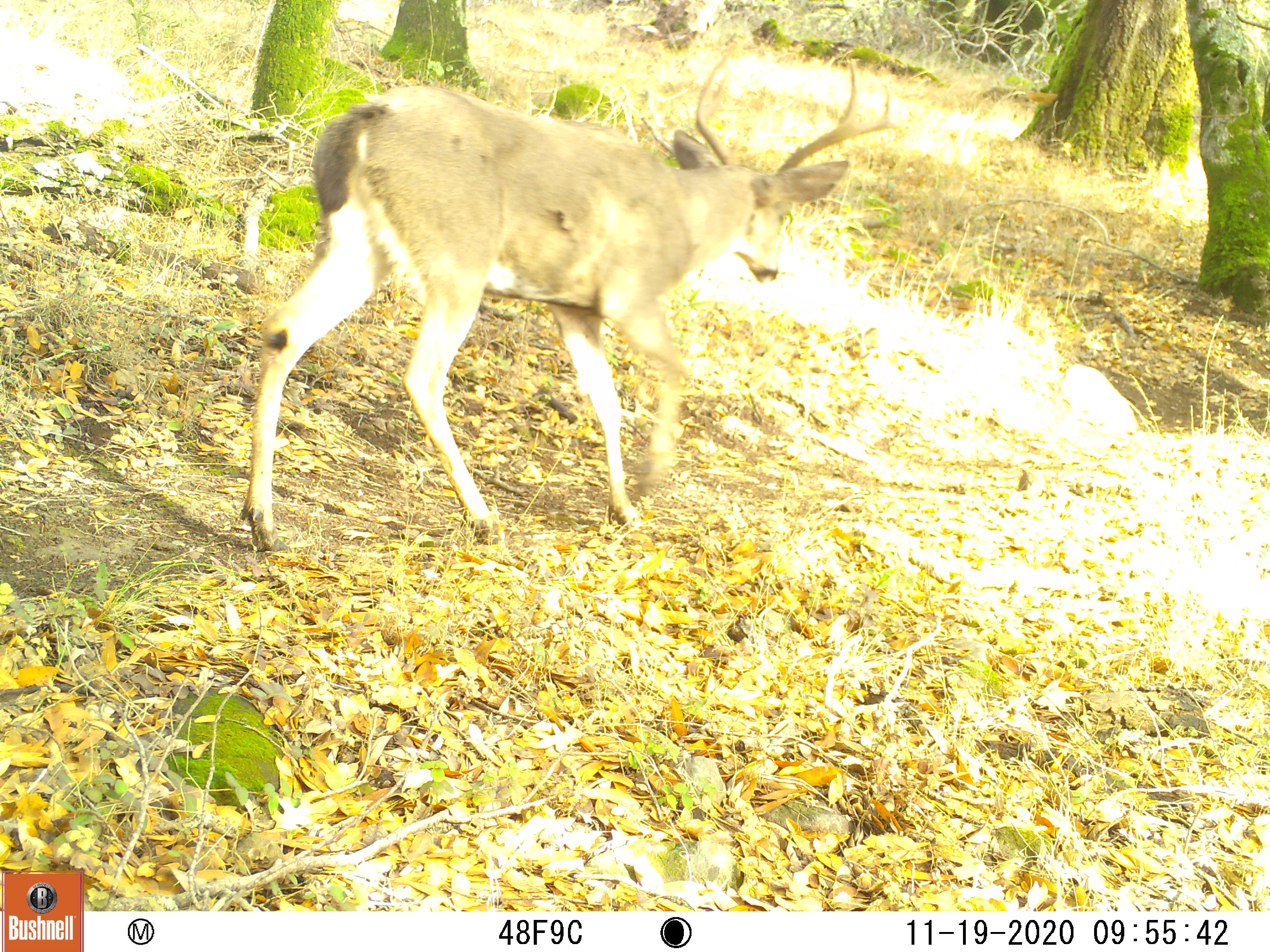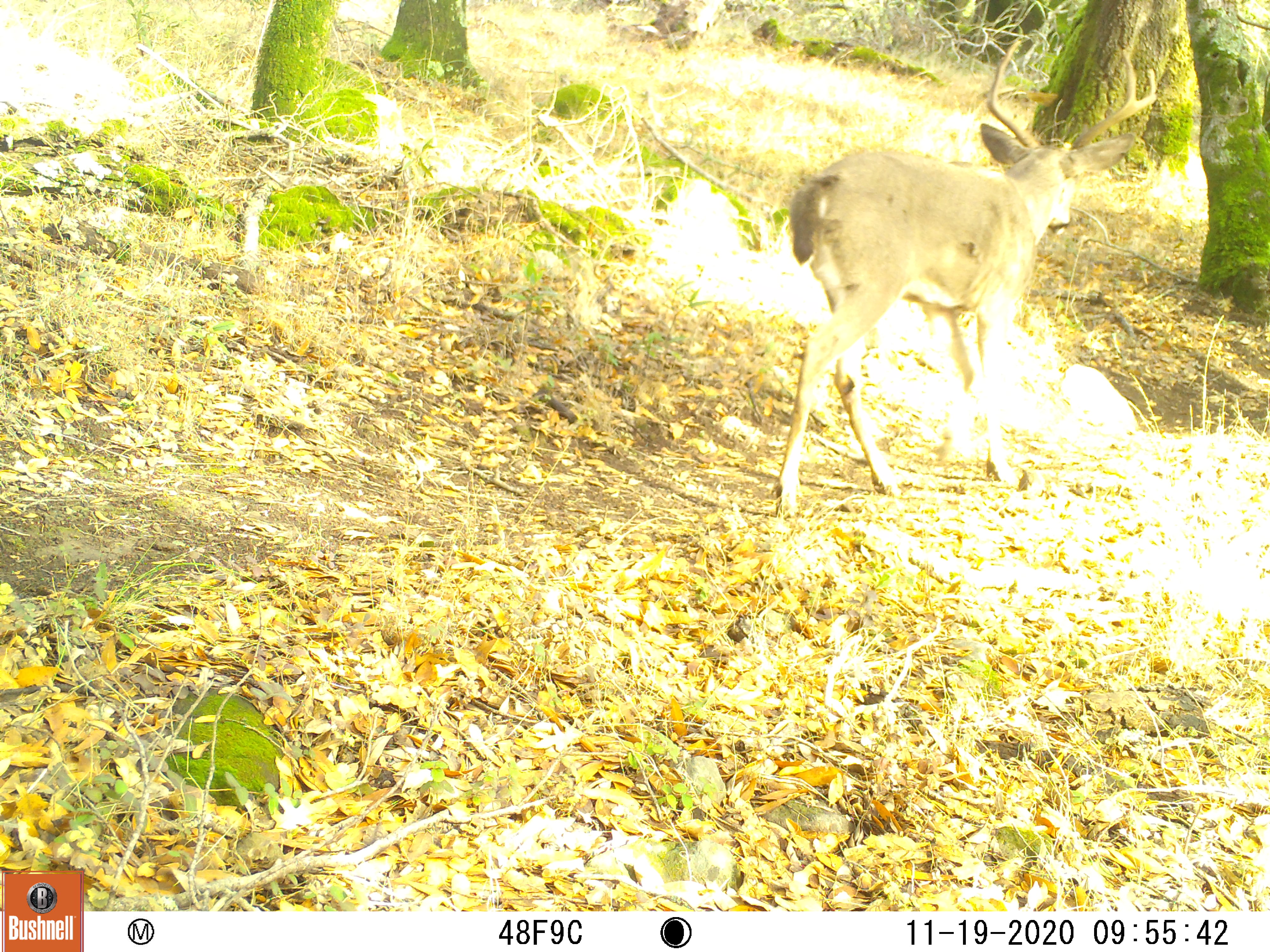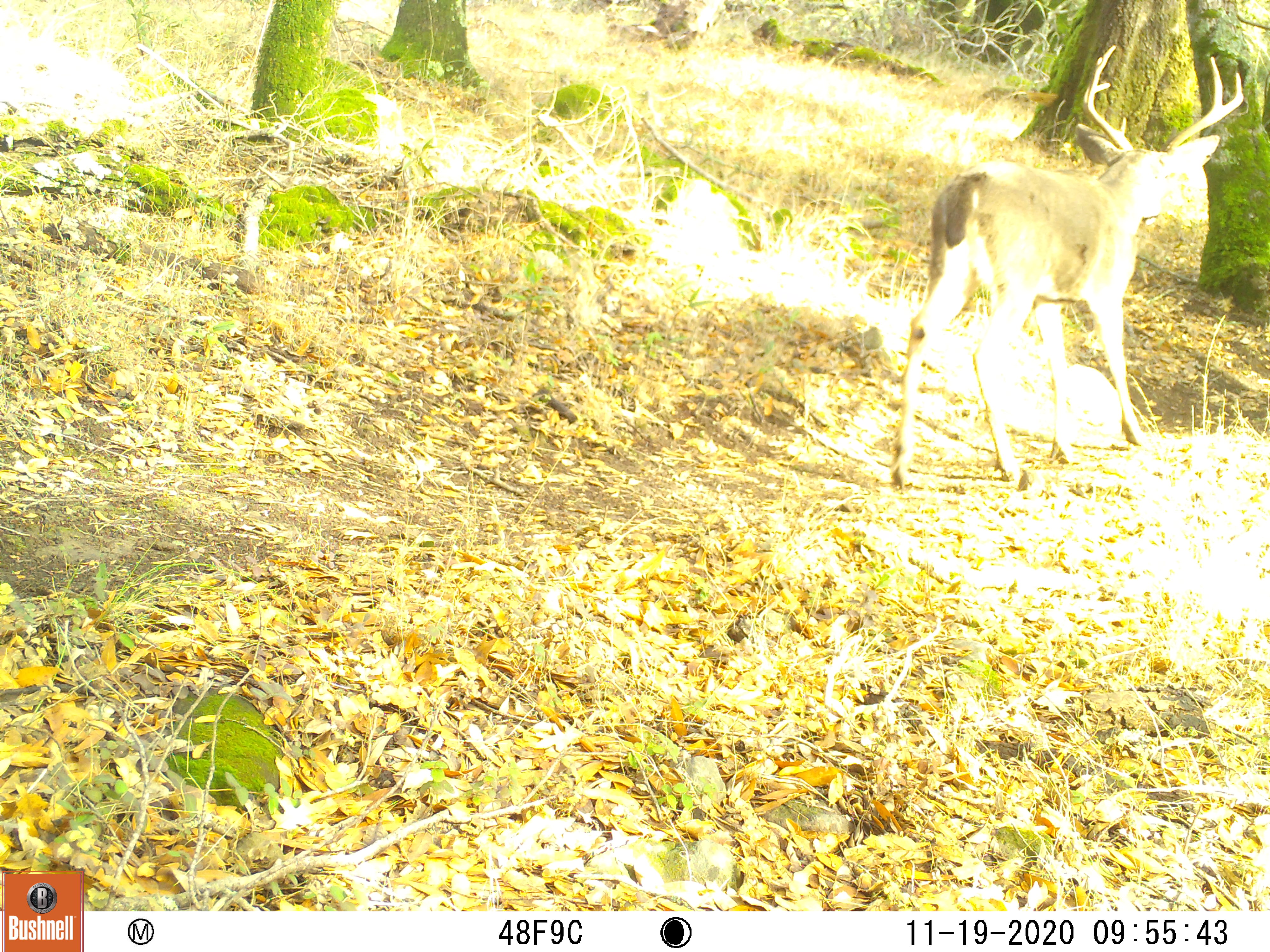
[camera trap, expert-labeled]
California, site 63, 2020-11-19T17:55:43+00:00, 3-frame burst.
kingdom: Animalia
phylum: Chordata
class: Mammalia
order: Artiodactyla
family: Cervidae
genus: Odocoileus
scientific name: Odocoileus hemionus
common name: mule deer